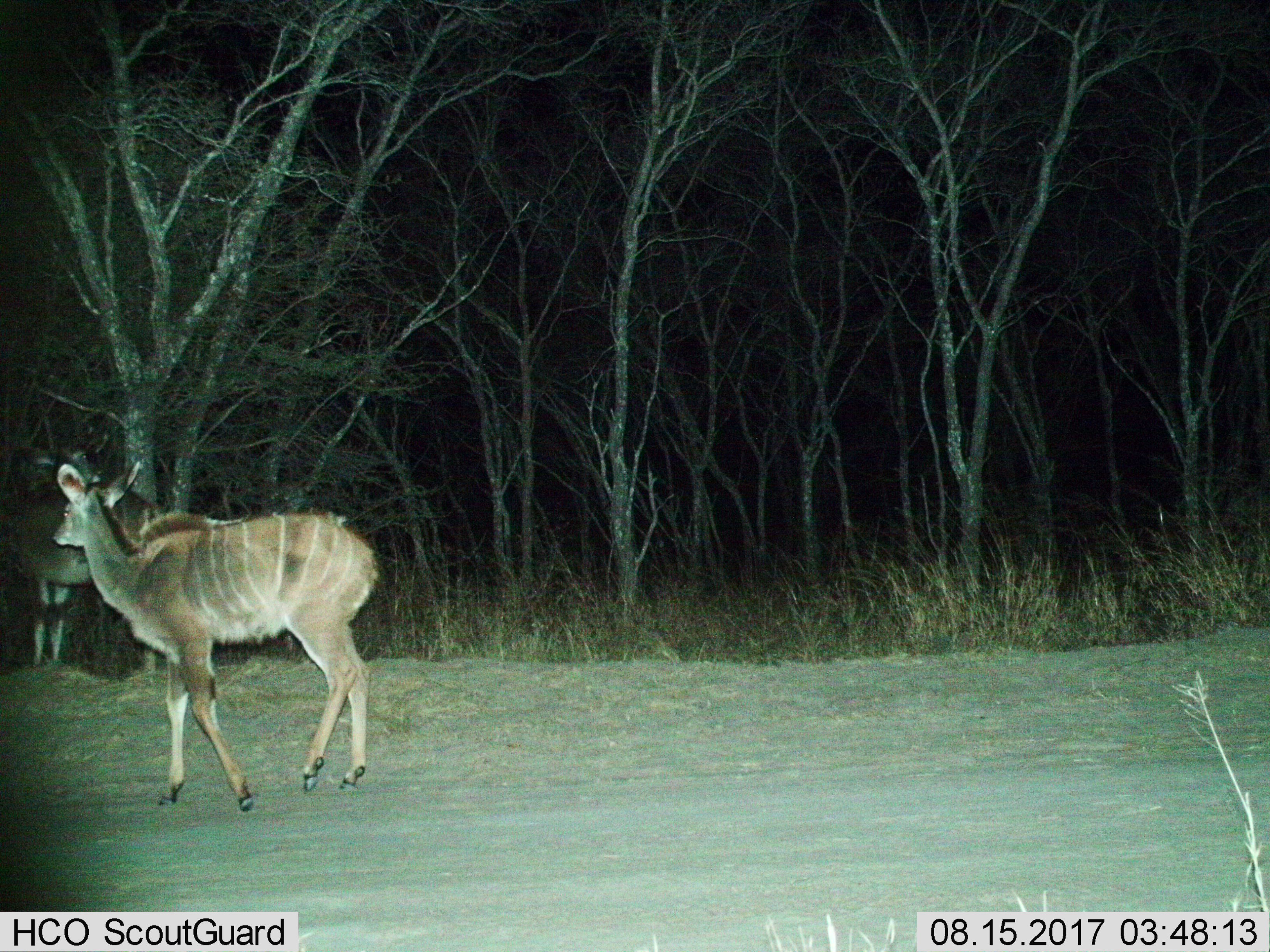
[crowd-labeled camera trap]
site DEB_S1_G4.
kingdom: Animalia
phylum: Chordata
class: Mammalia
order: Artiodactyla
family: Bovidae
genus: Tragelaphus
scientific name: Tragelaphus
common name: kudu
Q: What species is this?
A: Kudu (Tragelaphus).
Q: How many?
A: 2.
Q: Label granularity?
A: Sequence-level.